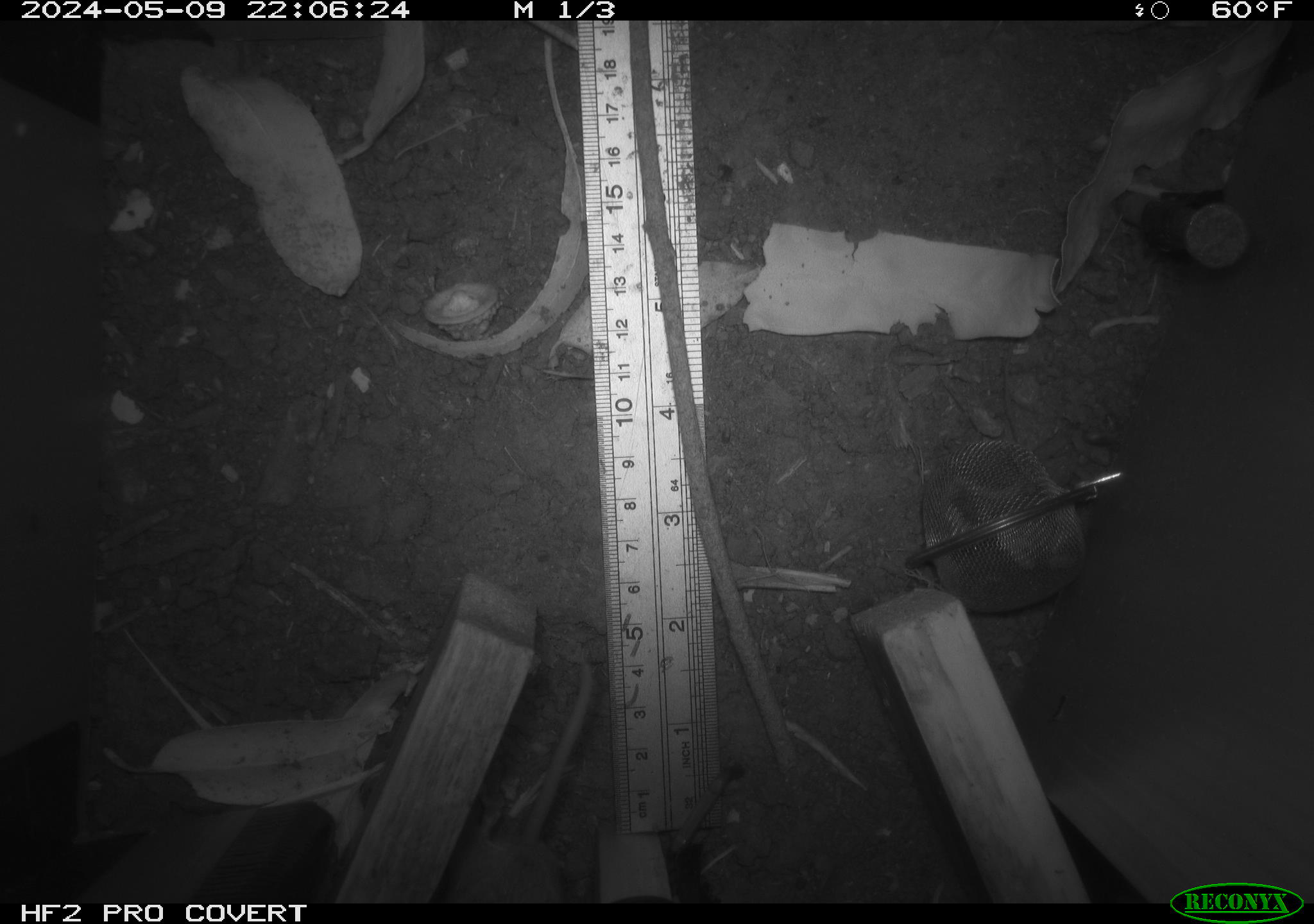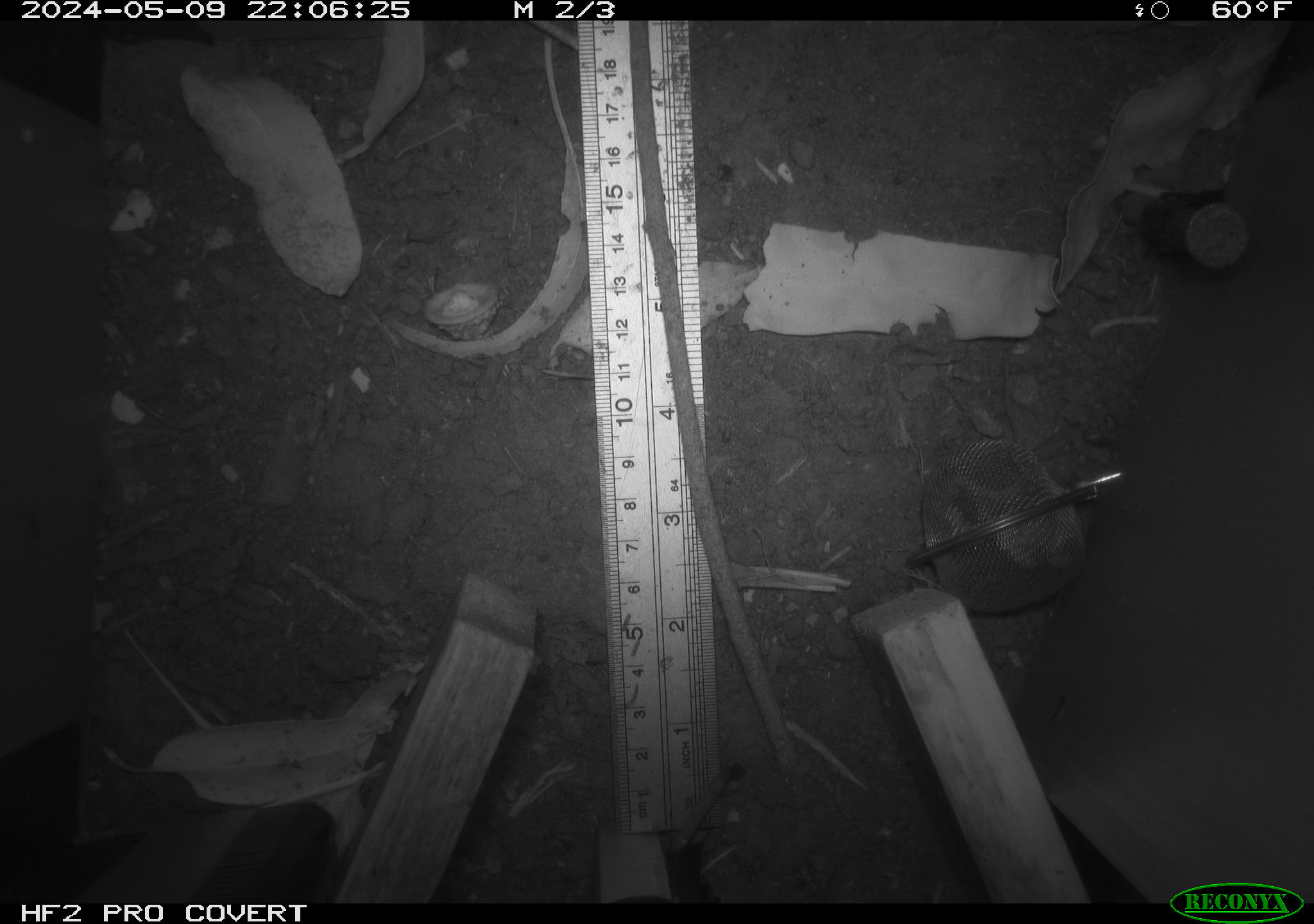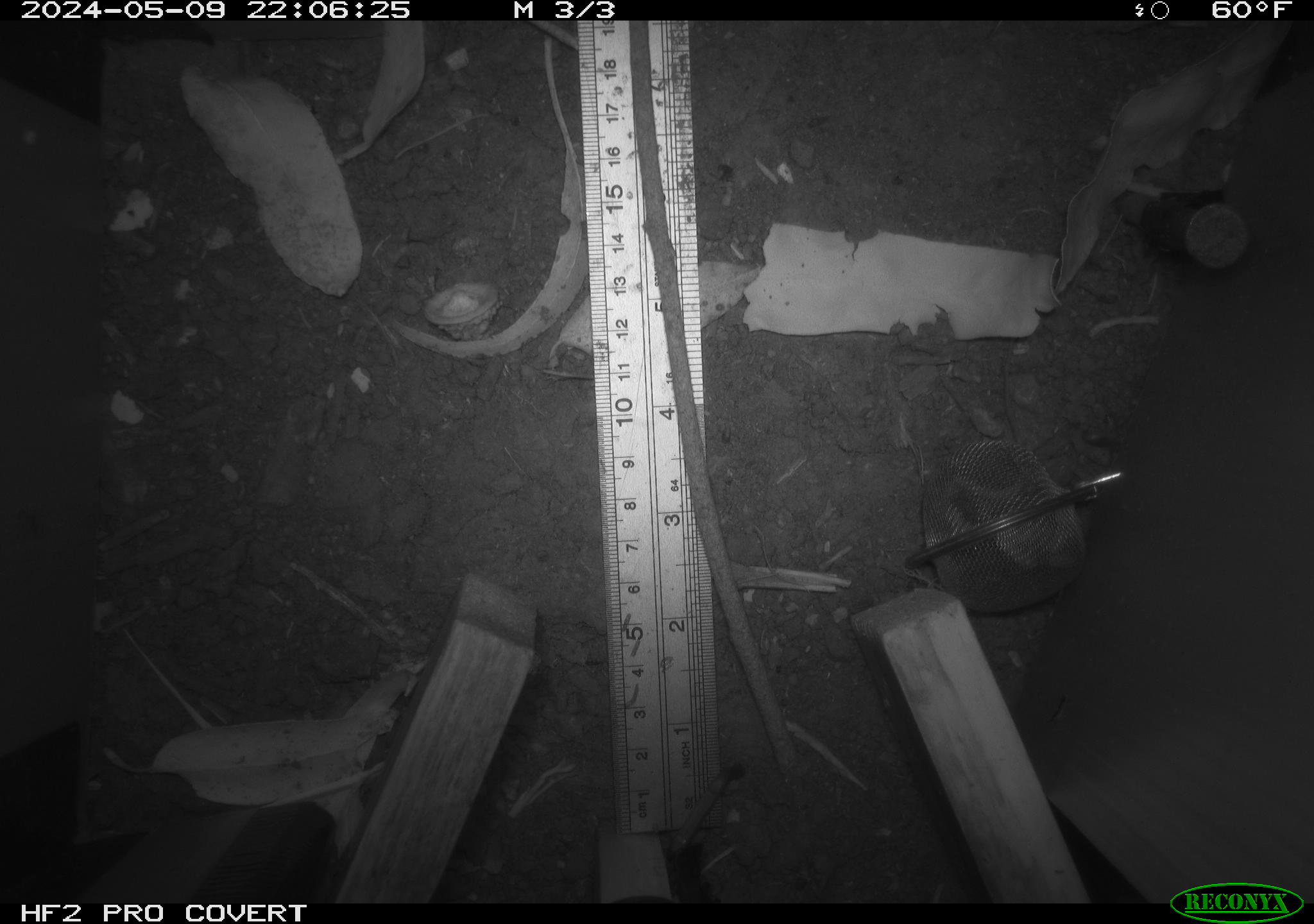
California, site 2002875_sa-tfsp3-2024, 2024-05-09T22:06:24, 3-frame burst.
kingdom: Animalia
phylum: Chordata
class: Mammalia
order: Rodentia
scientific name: Rodentia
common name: rodent